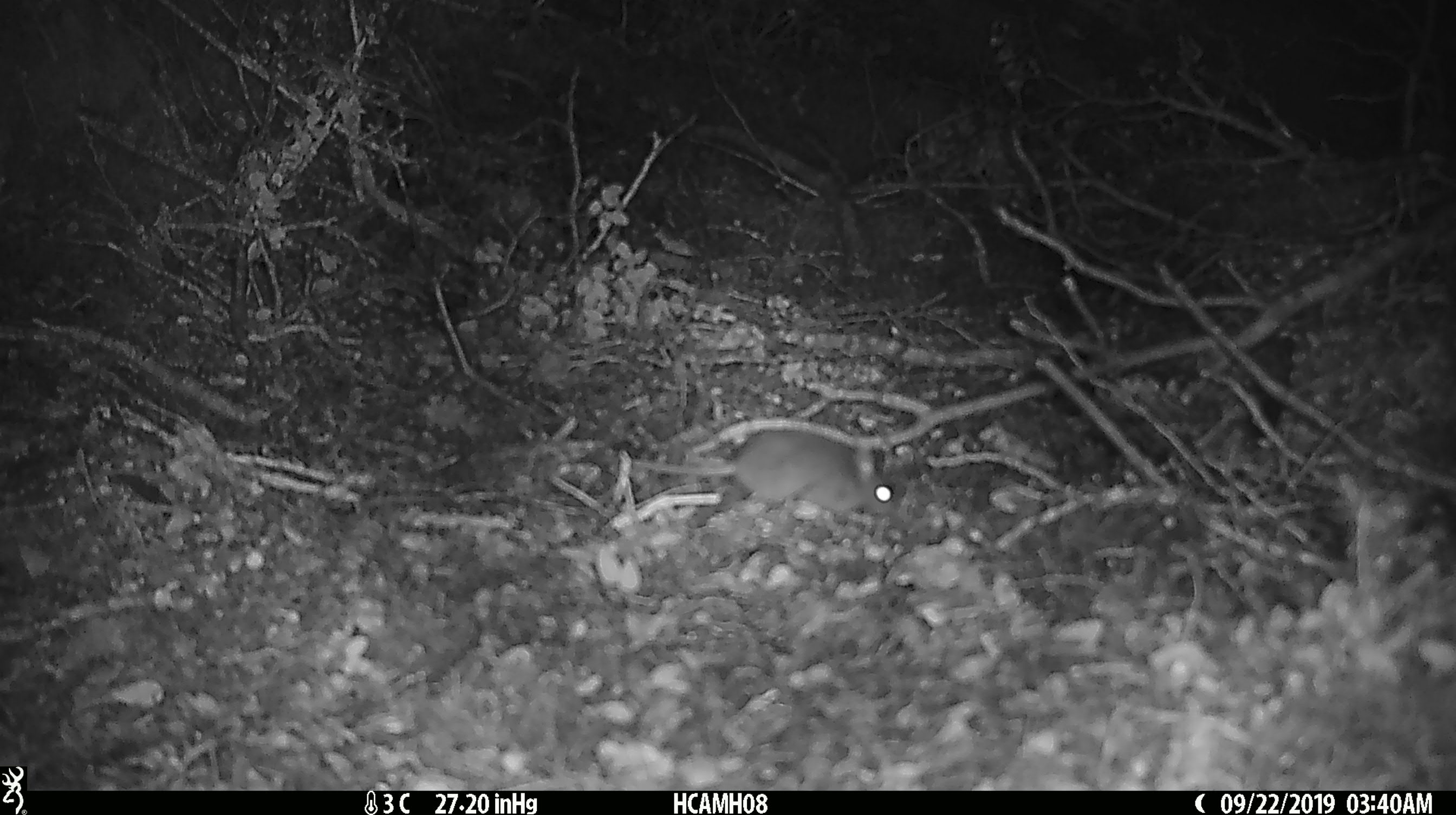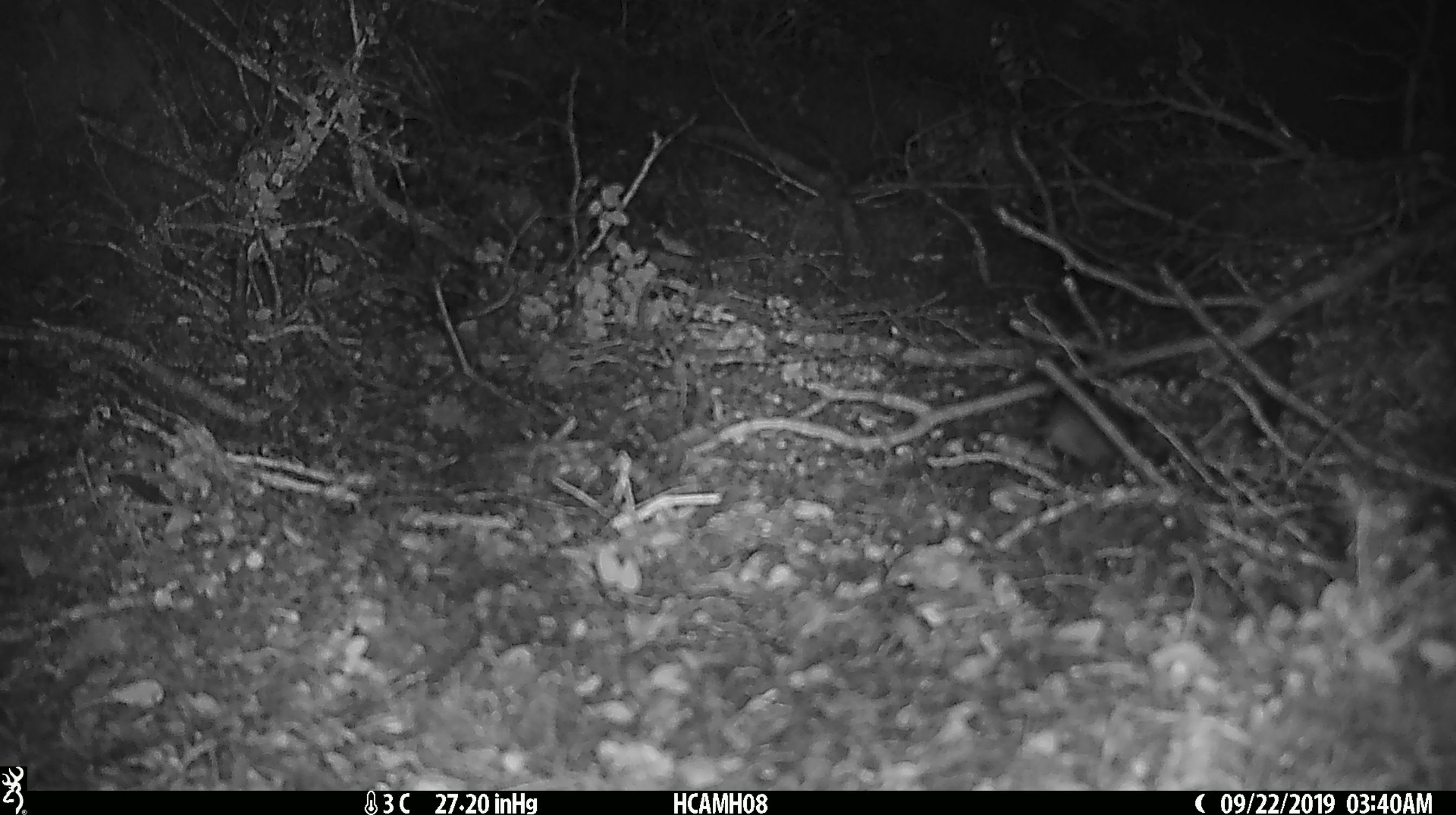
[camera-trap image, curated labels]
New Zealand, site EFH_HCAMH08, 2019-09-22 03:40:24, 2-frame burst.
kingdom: Animalia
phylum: Chordata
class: Mammalia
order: Rodentia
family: Muridae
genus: Mus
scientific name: Mus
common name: mouse